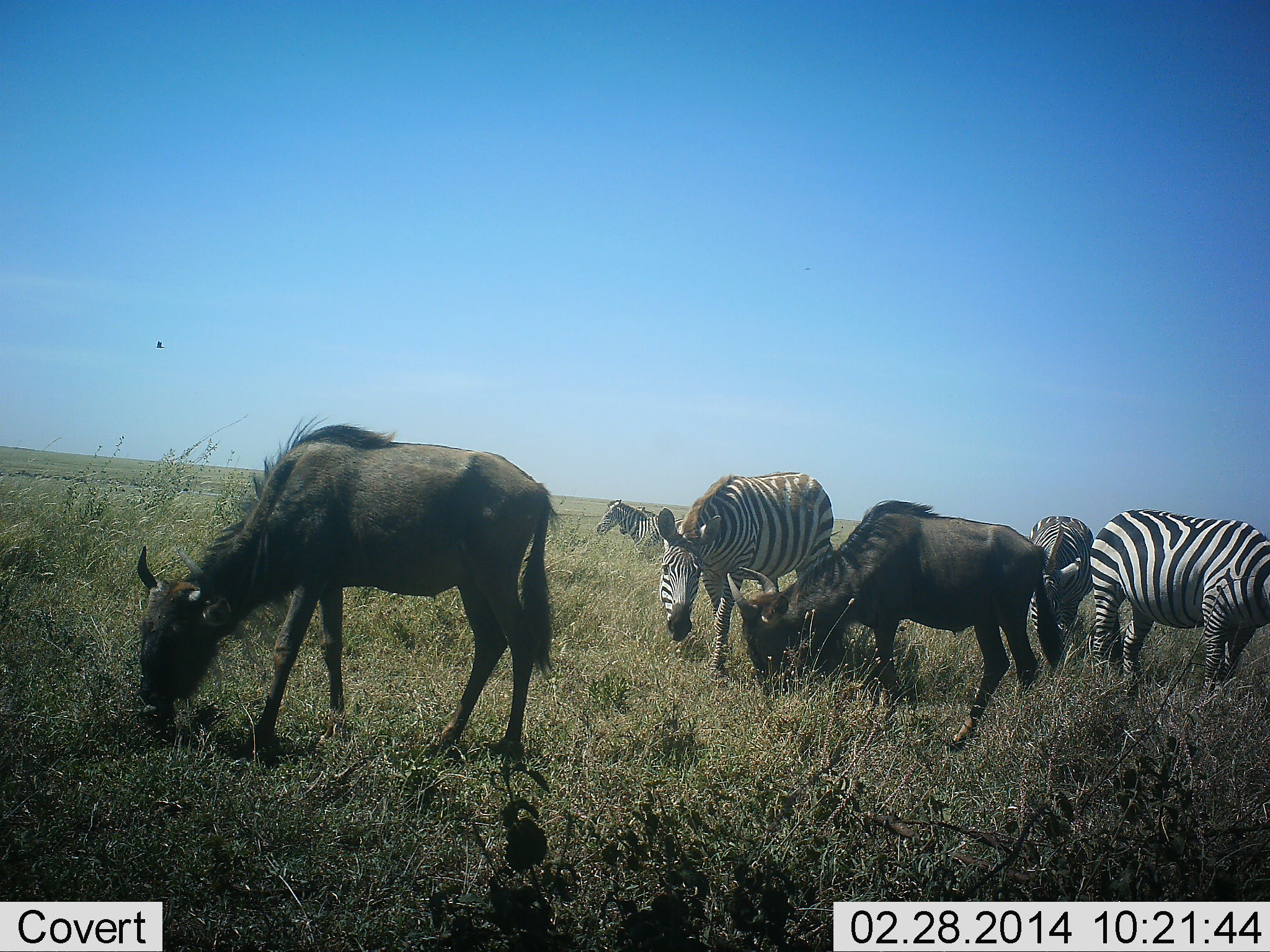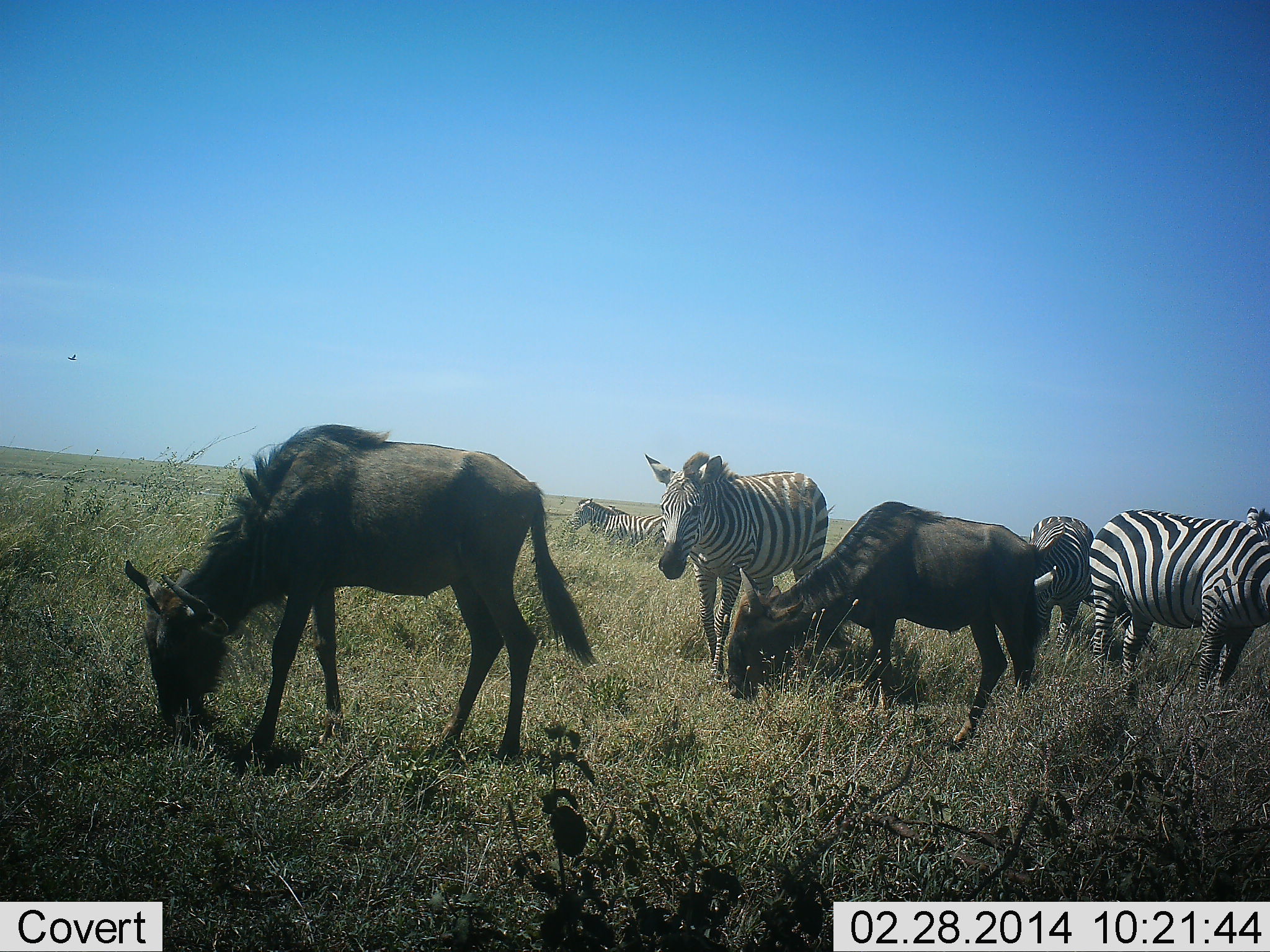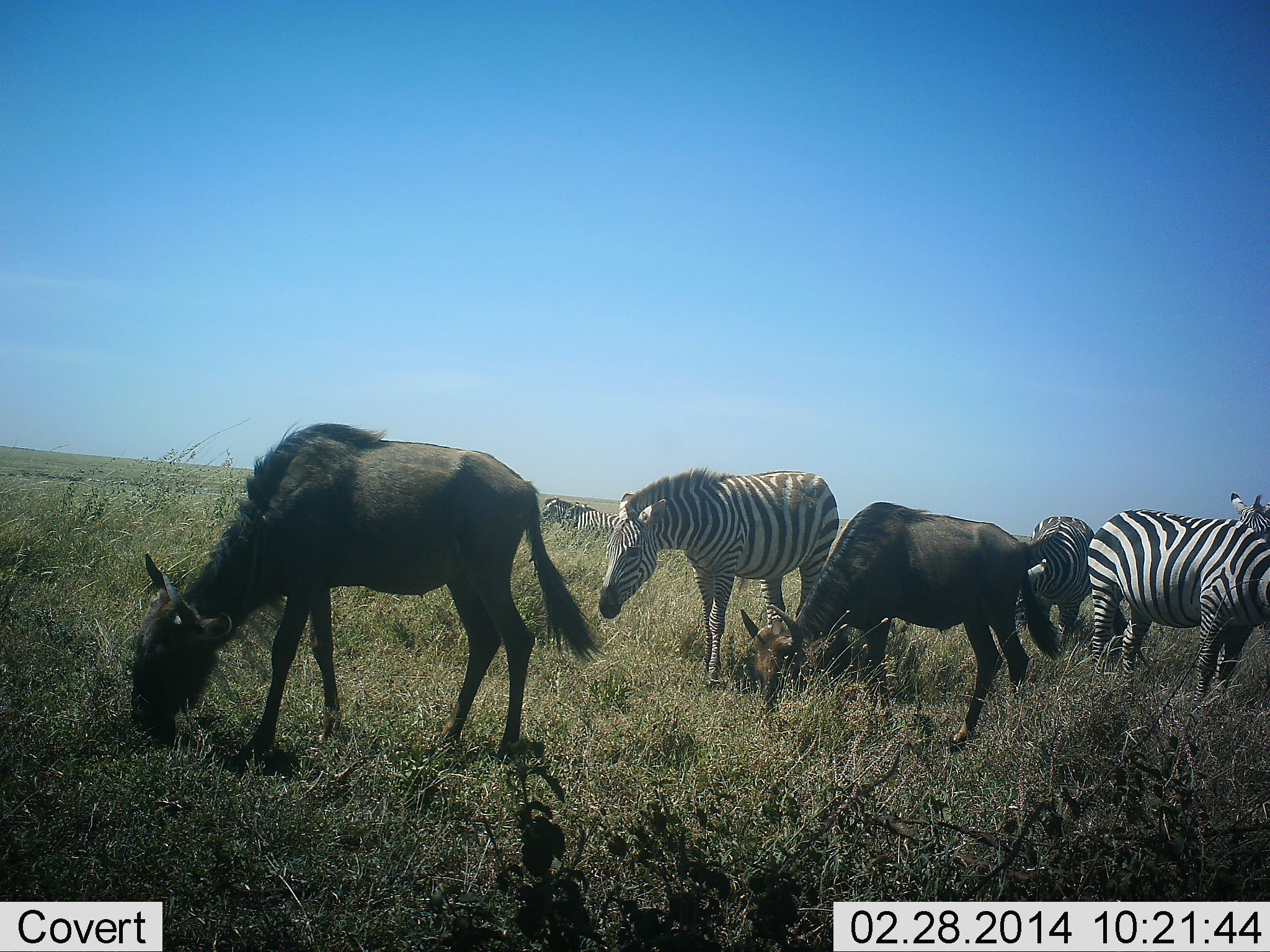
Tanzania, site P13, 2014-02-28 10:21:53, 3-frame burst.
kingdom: Animalia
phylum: Chordata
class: Mammalia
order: Artiodactyla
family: Bovidae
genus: Connochaetes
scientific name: Connochaetes taurinus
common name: blue wildebeest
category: wildebeest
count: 2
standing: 17%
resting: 0%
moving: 0%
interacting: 0%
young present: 8%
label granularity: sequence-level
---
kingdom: Animalia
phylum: Chordata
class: Mammalia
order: Perissodactyla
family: Equidae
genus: Equus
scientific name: Equus quagga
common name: plains zebra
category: zebra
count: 4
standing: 73%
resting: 0%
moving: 18%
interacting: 0%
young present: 0%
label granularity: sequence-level